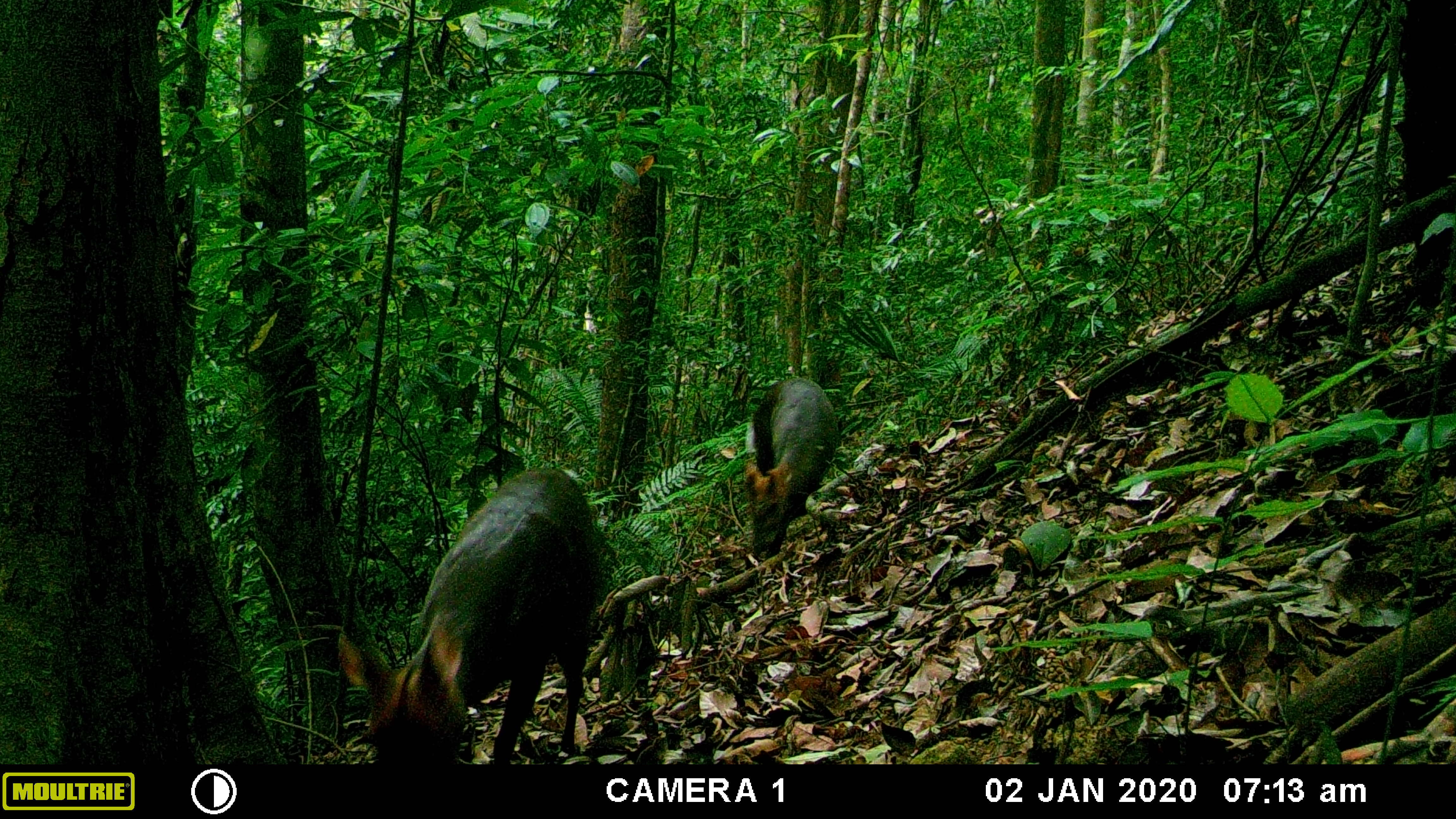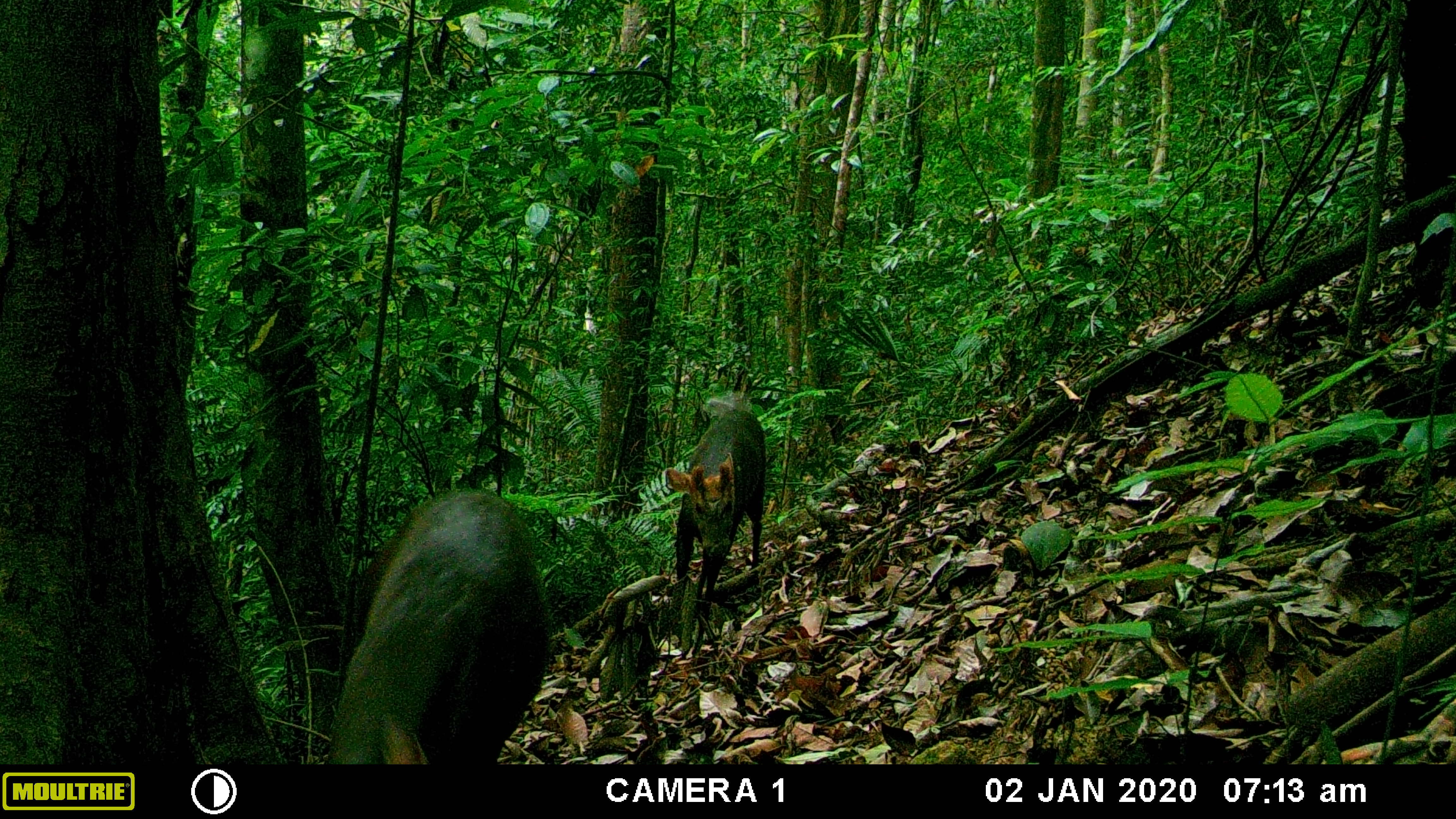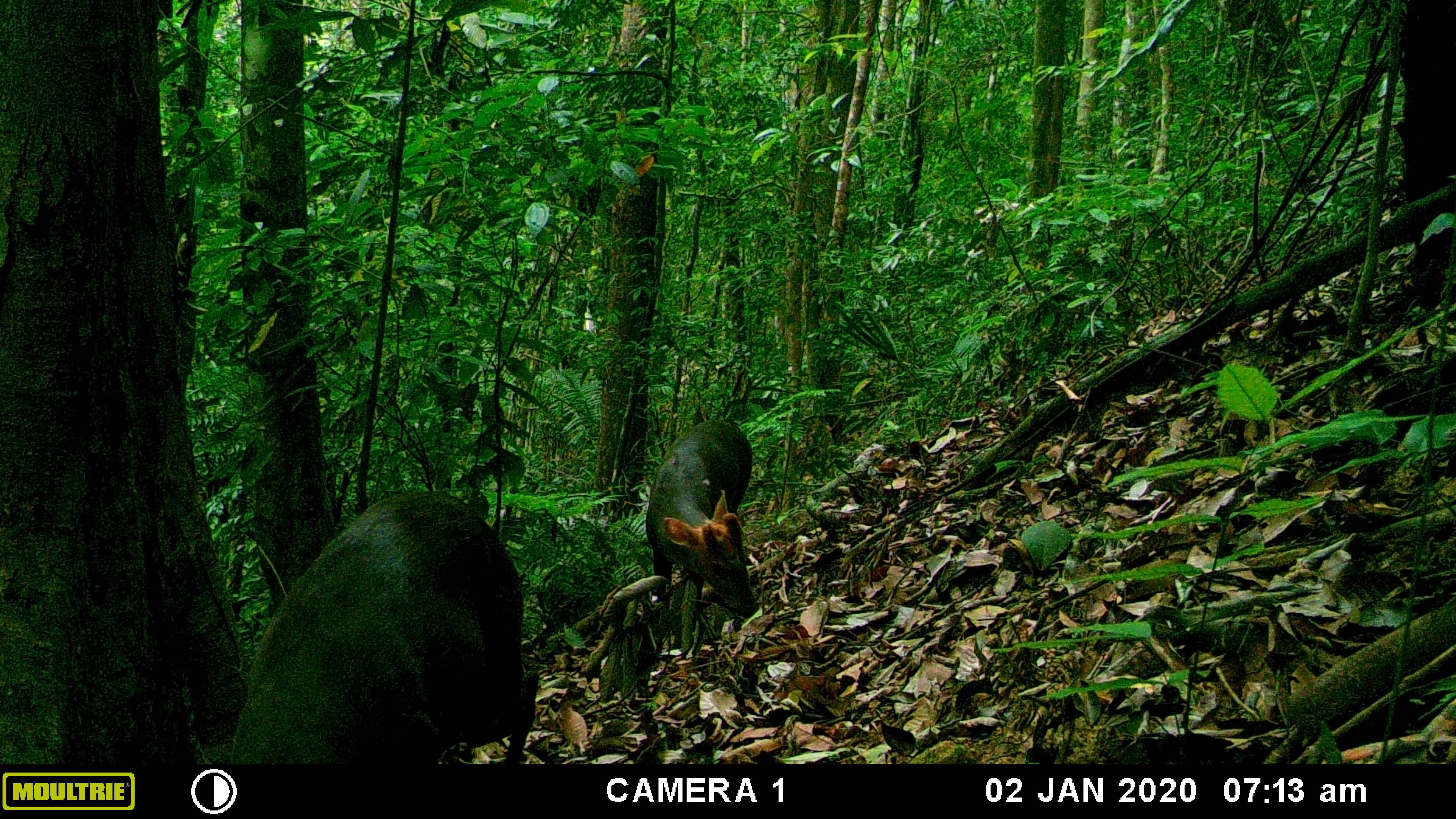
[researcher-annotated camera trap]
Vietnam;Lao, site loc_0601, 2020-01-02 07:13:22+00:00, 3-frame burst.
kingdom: Animalia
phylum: Chordata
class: Mammalia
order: Artiodactyla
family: Cervidae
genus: Muntiacus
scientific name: Muntiacus rooseveltorum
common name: roosevelt's muntjac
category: roosevelts muntjac group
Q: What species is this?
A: Roosevelts muntjac group (roosevelt's muntjac) (Muntiacus rooseveltorum).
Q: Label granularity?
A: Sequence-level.